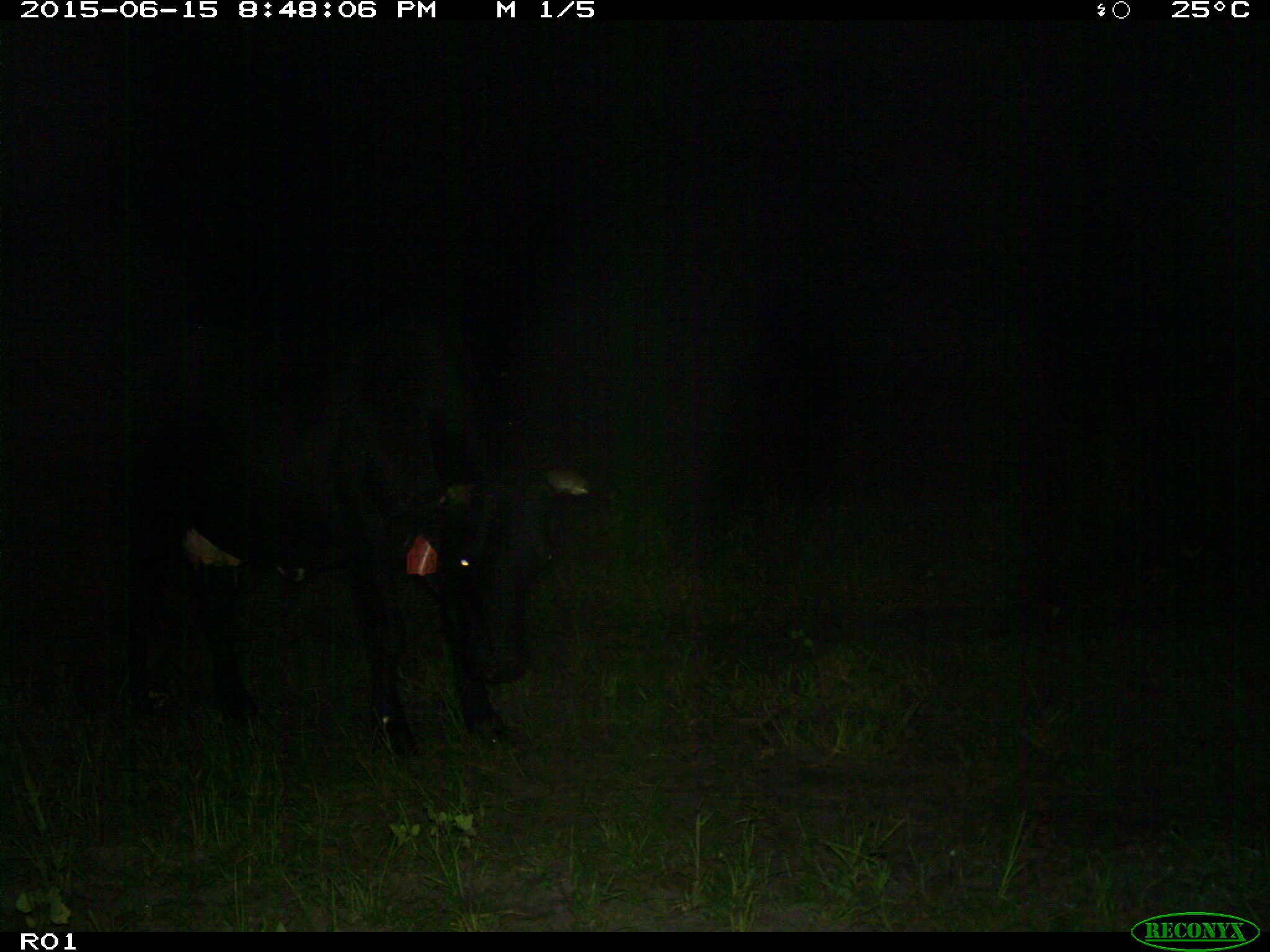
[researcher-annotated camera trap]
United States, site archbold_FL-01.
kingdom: Animalia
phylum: Chordata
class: Mammalia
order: Artiodactyla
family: Bovidae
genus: Bos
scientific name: Bos taurus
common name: domestic cow